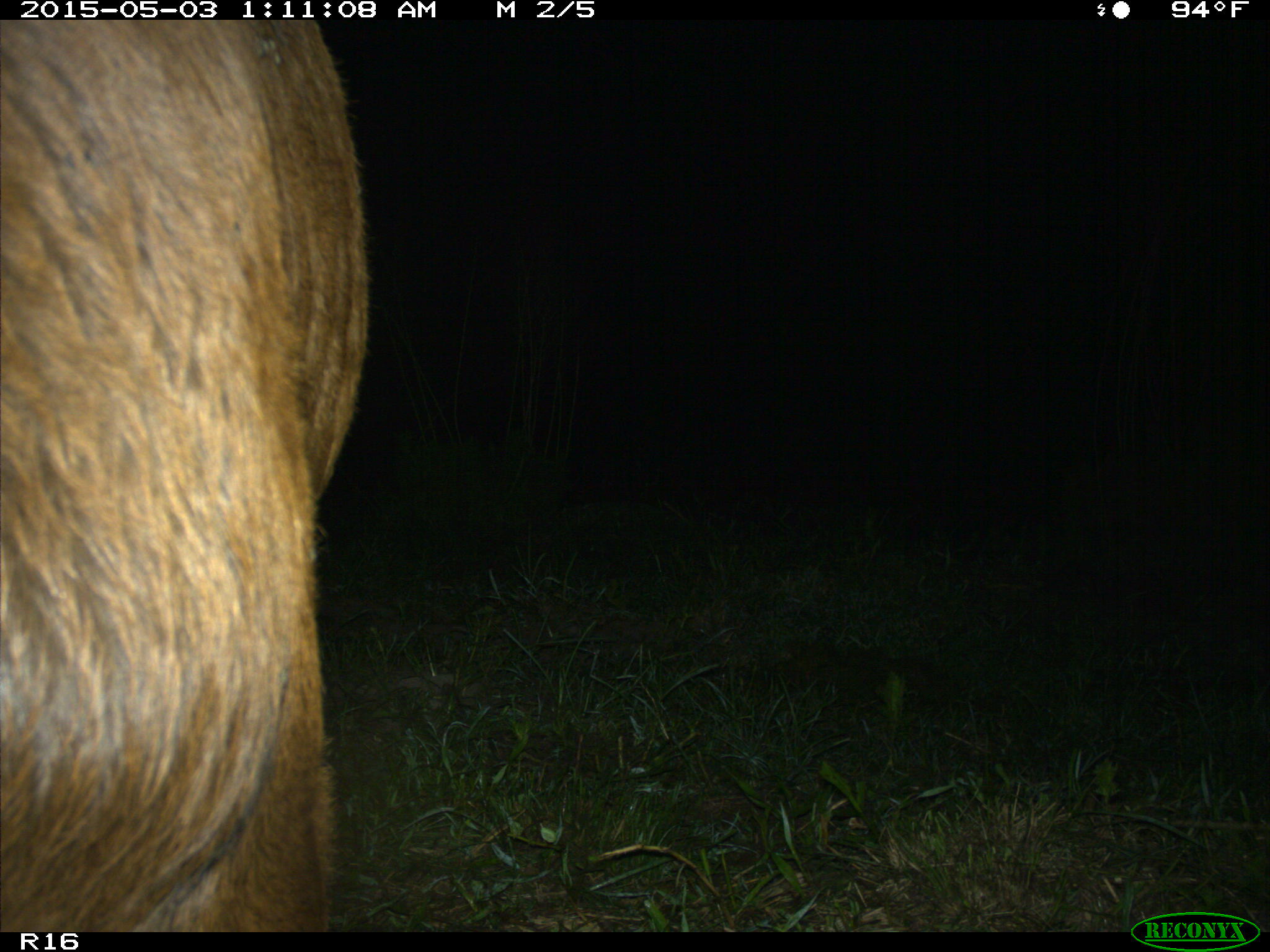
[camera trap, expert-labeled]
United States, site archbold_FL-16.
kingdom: Animalia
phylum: Chordata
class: Mammalia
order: Artiodactyla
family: Bovidae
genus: Bos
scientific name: Bos taurus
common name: domestic cow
Bos taurus (domestic cow).